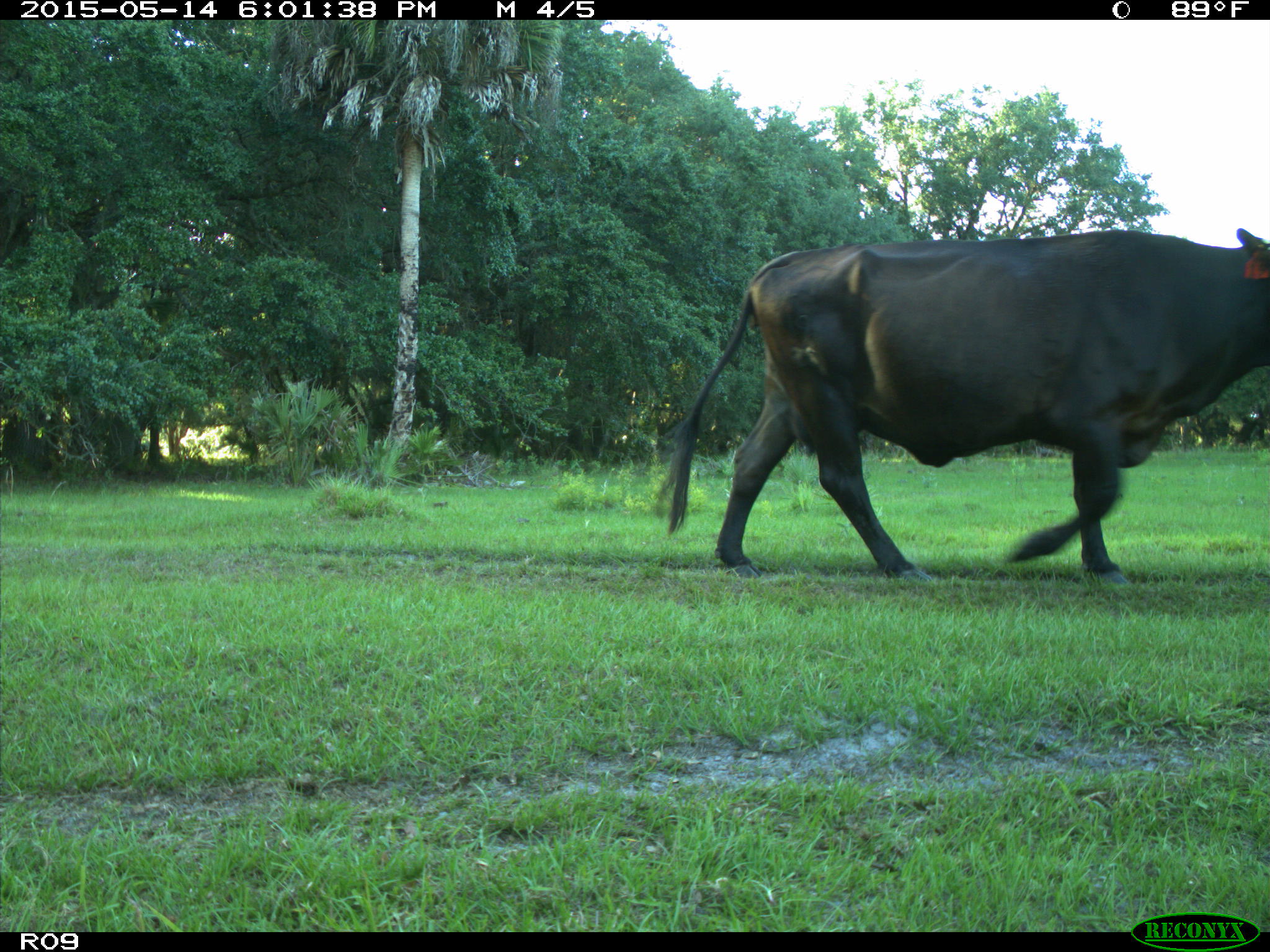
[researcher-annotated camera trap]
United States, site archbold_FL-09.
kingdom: Animalia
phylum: Chordata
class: Mammalia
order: Artiodactyla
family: Bovidae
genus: Bos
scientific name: Bos taurus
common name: domestic cow